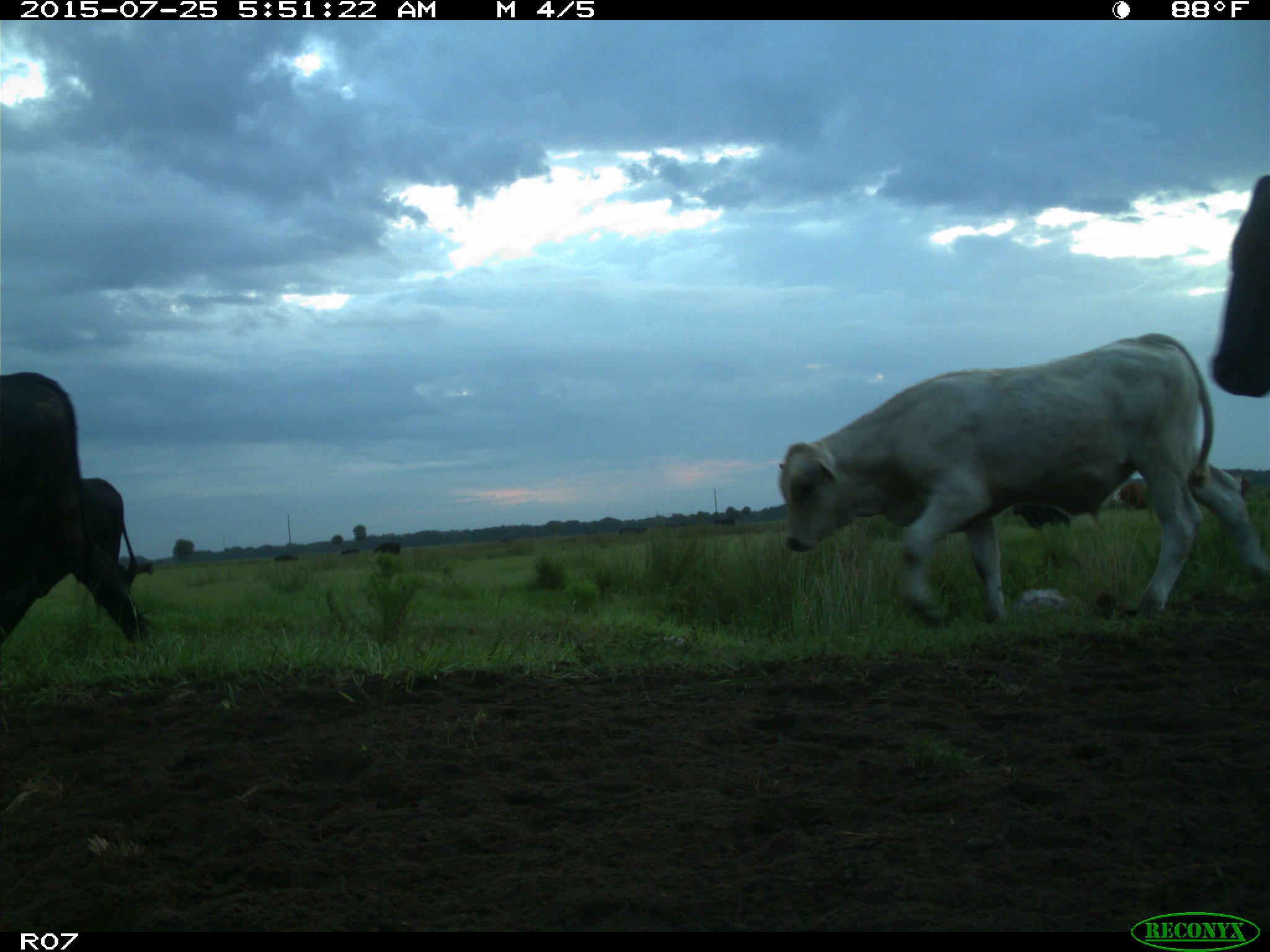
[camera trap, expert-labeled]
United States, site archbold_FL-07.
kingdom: Animalia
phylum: Chordata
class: Mammalia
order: Artiodactyla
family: Bovidae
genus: Bos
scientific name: Bos taurus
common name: domestic cow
Bos taurus (domestic cow).